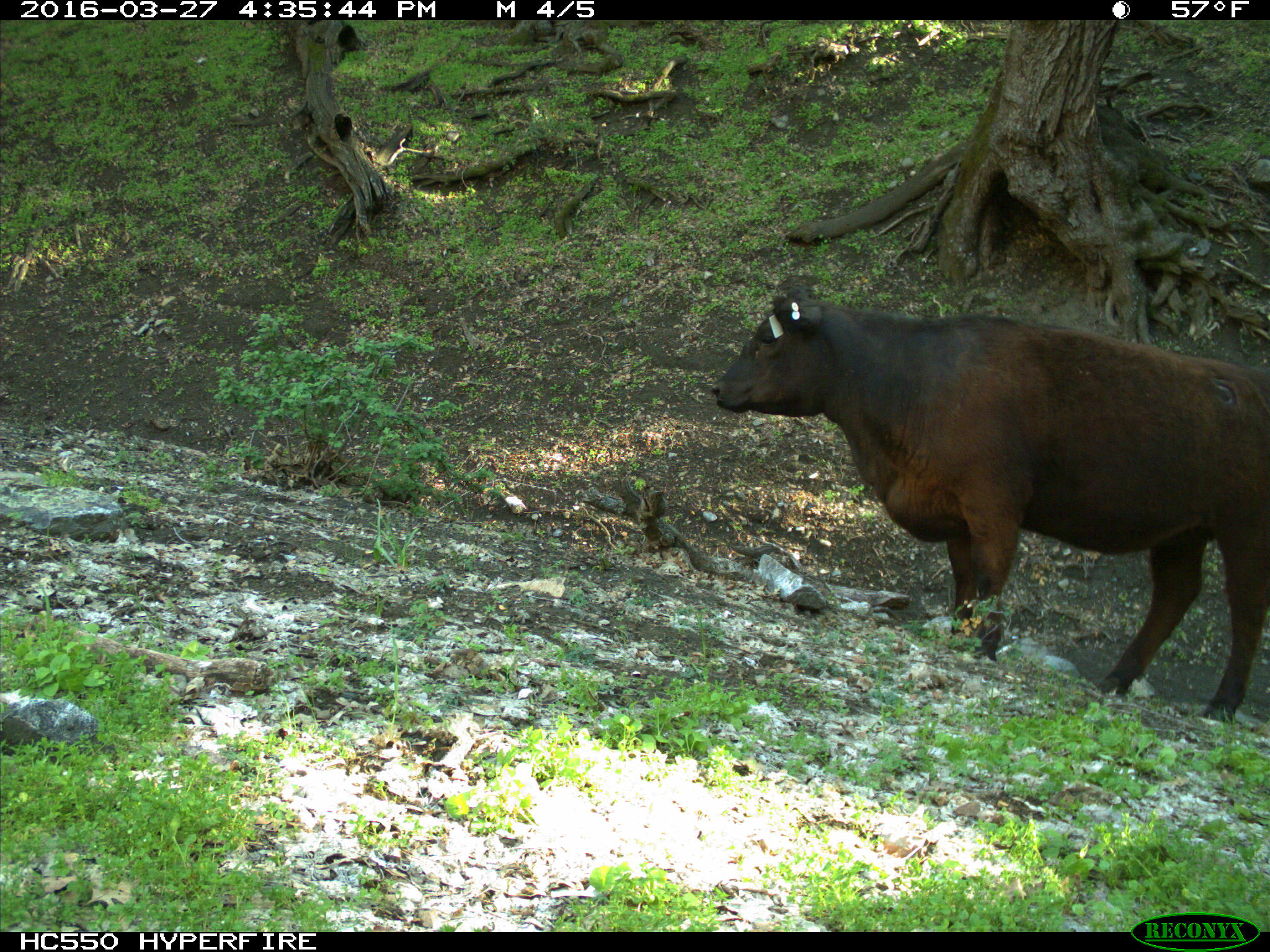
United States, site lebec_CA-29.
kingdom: Animalia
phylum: Chordata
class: Mammalia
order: Artiodactyla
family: Bovidae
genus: Bos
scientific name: Bos taurus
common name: domestic cow